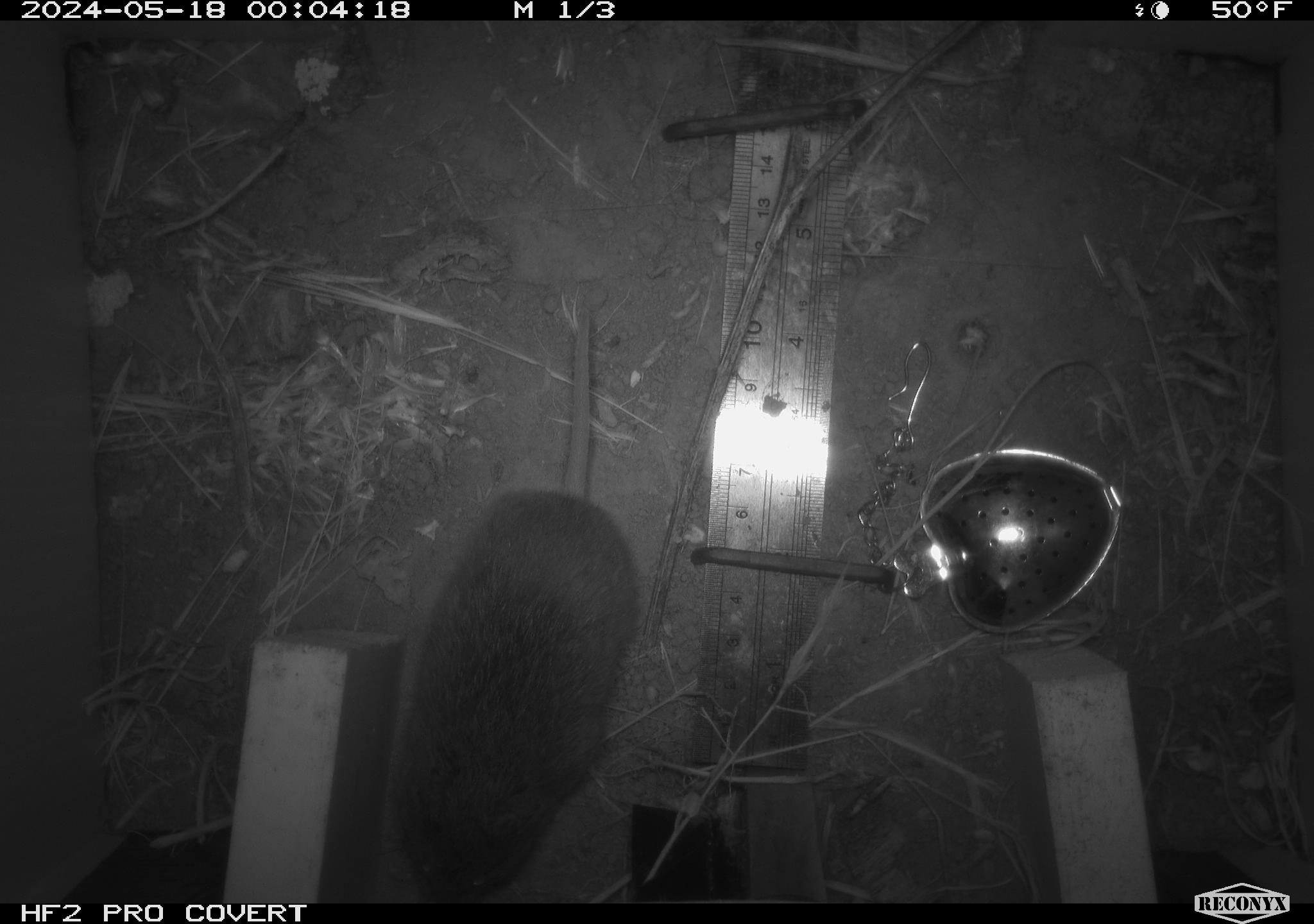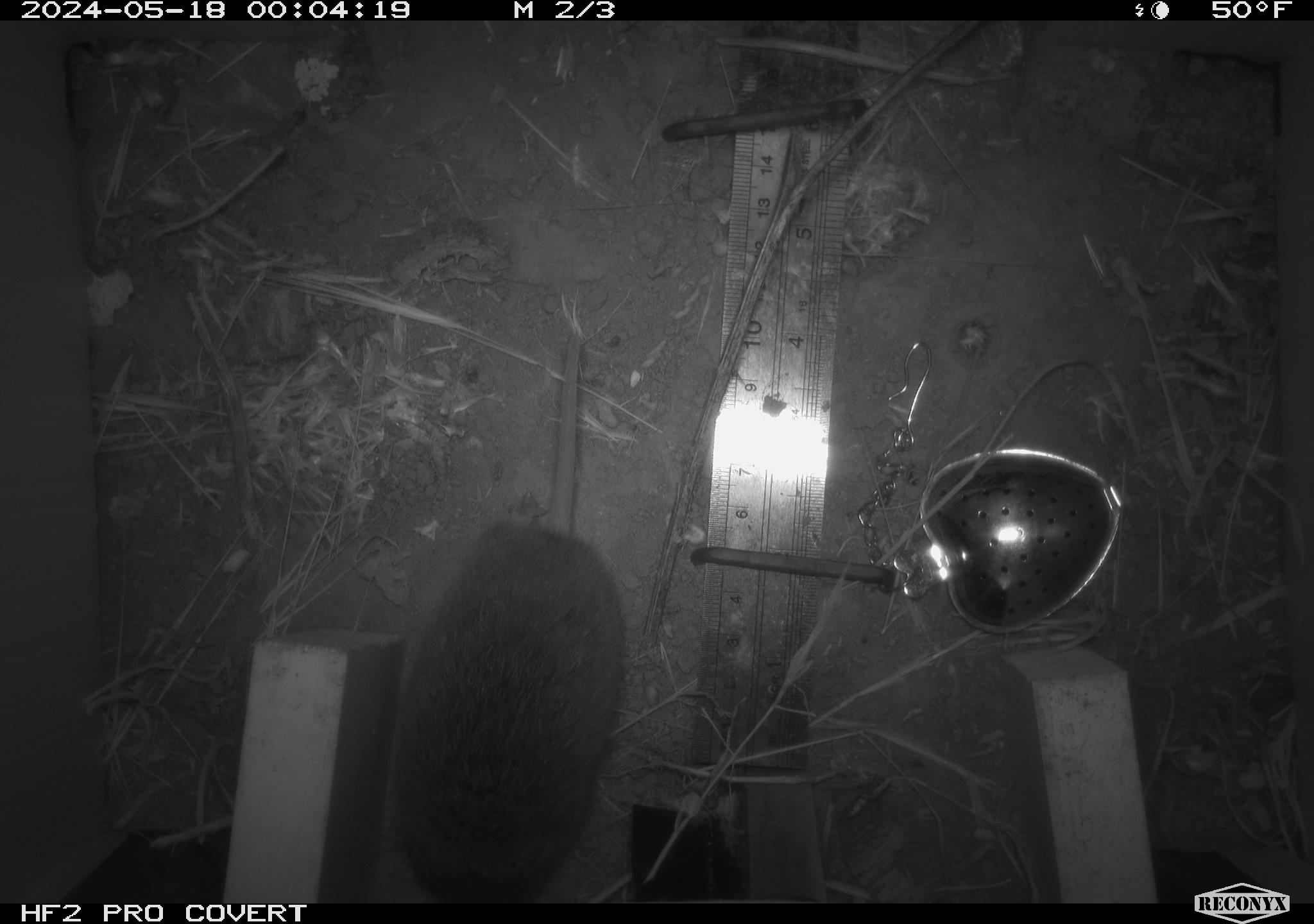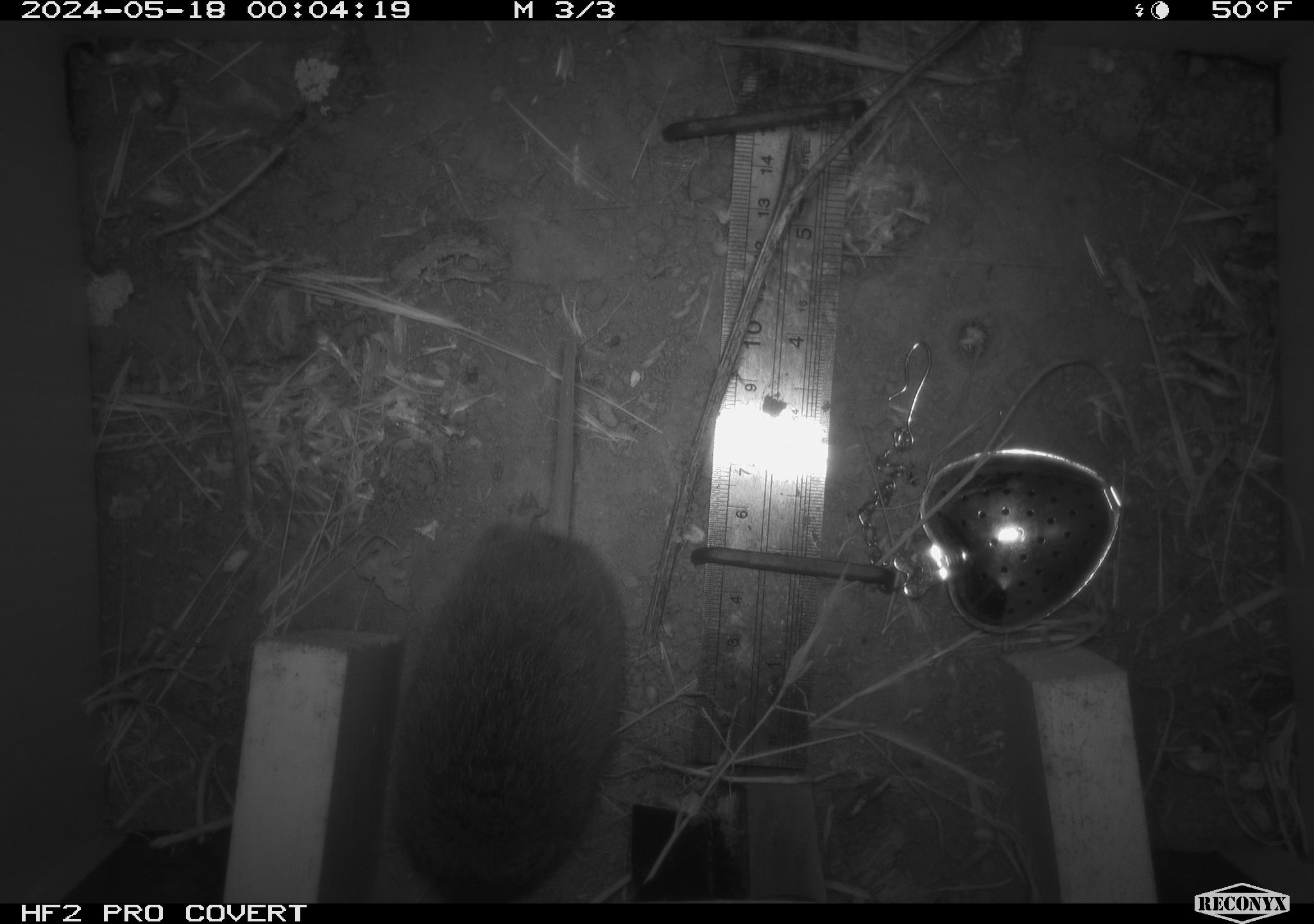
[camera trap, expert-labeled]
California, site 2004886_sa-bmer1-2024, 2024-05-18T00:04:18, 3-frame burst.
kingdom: Animalia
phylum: Chordata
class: Mammalia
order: Rodentia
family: Cricetidae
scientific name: Arvicolinae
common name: voles, lemmings, and muskrats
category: arvicolinae subfamily